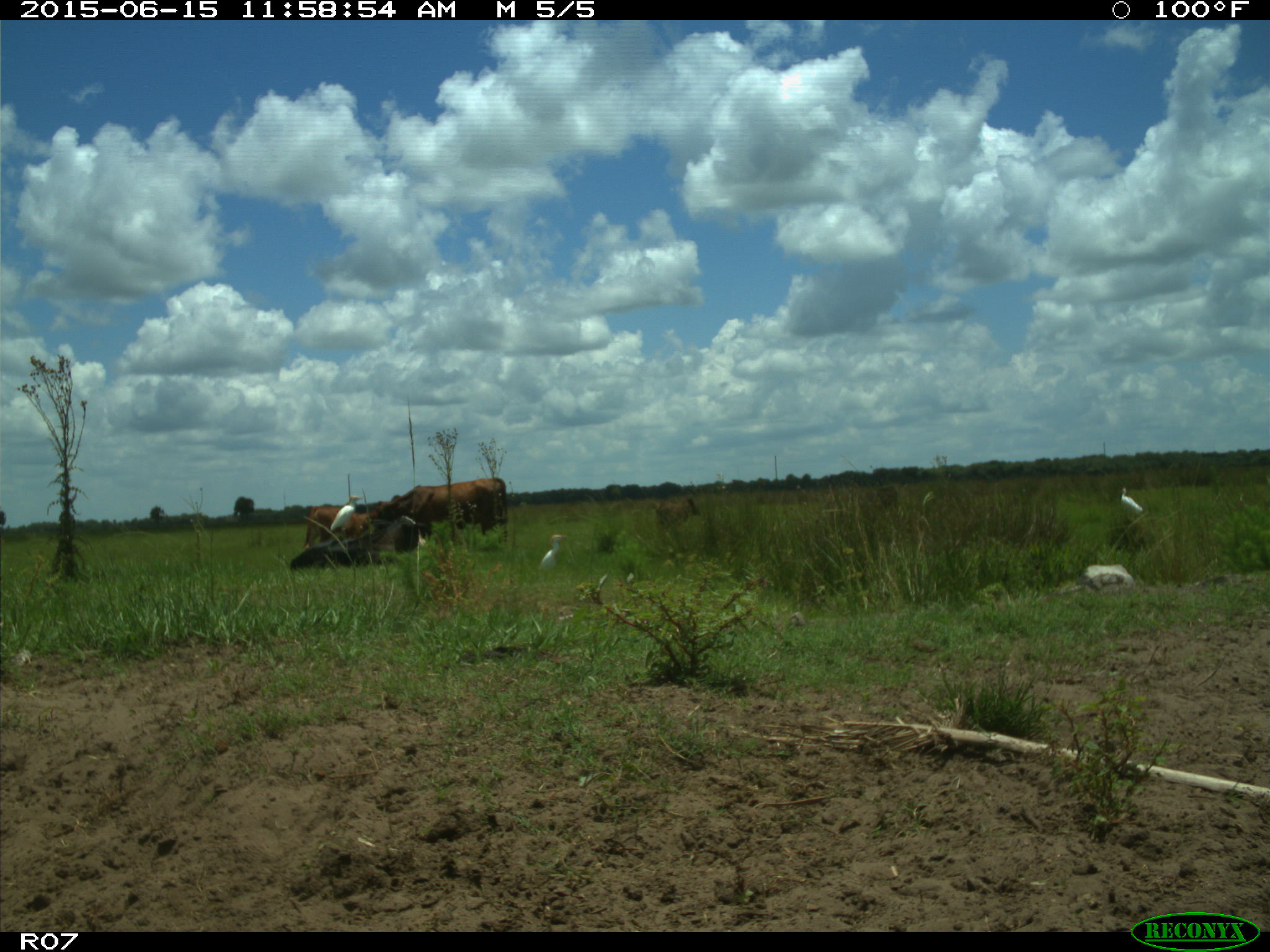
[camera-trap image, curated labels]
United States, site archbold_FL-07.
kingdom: Animalia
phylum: Chordata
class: Mammalia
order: Artiodactyla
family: Bovidae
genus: Bos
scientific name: Bos taurus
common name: domestic cow